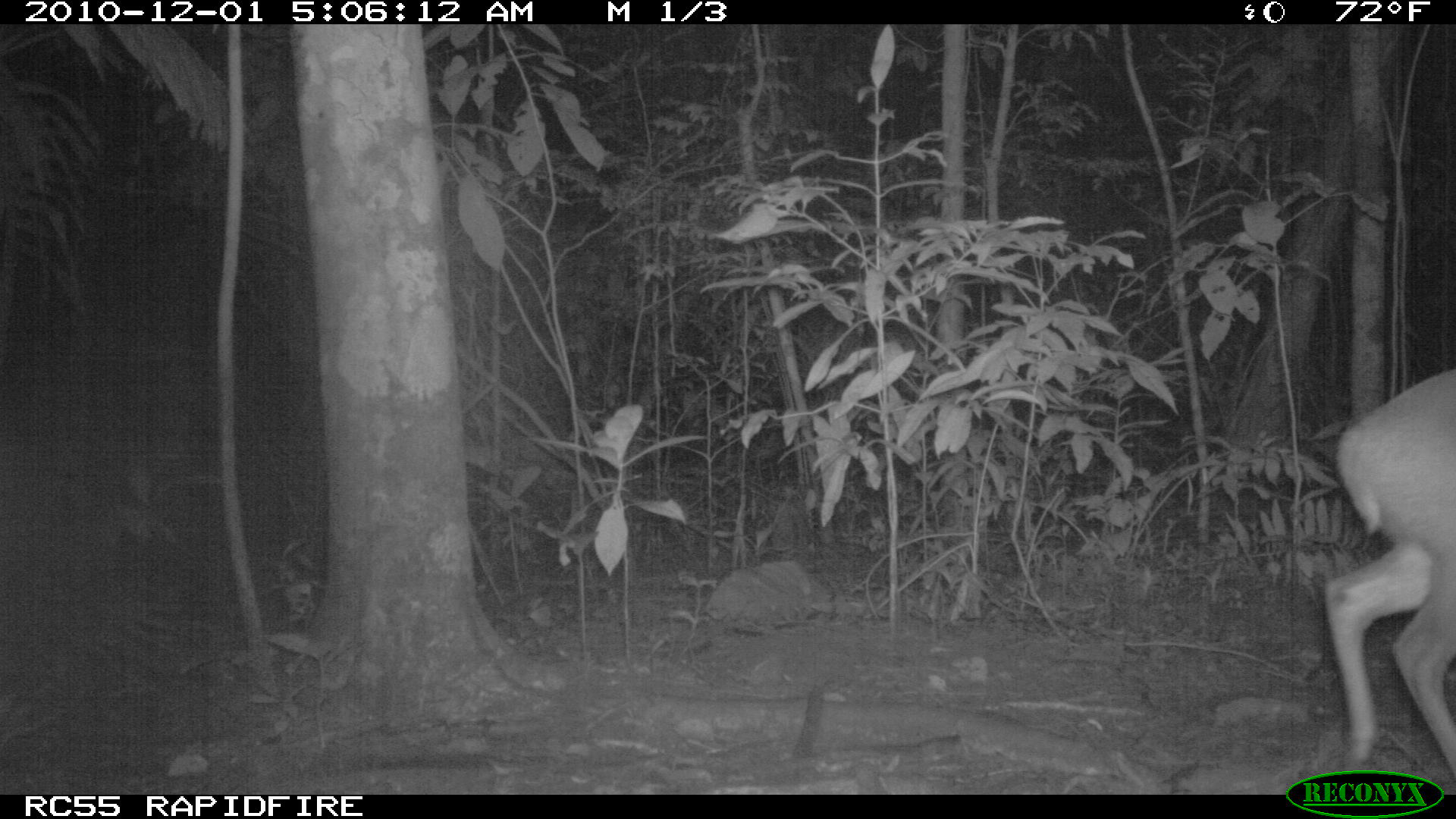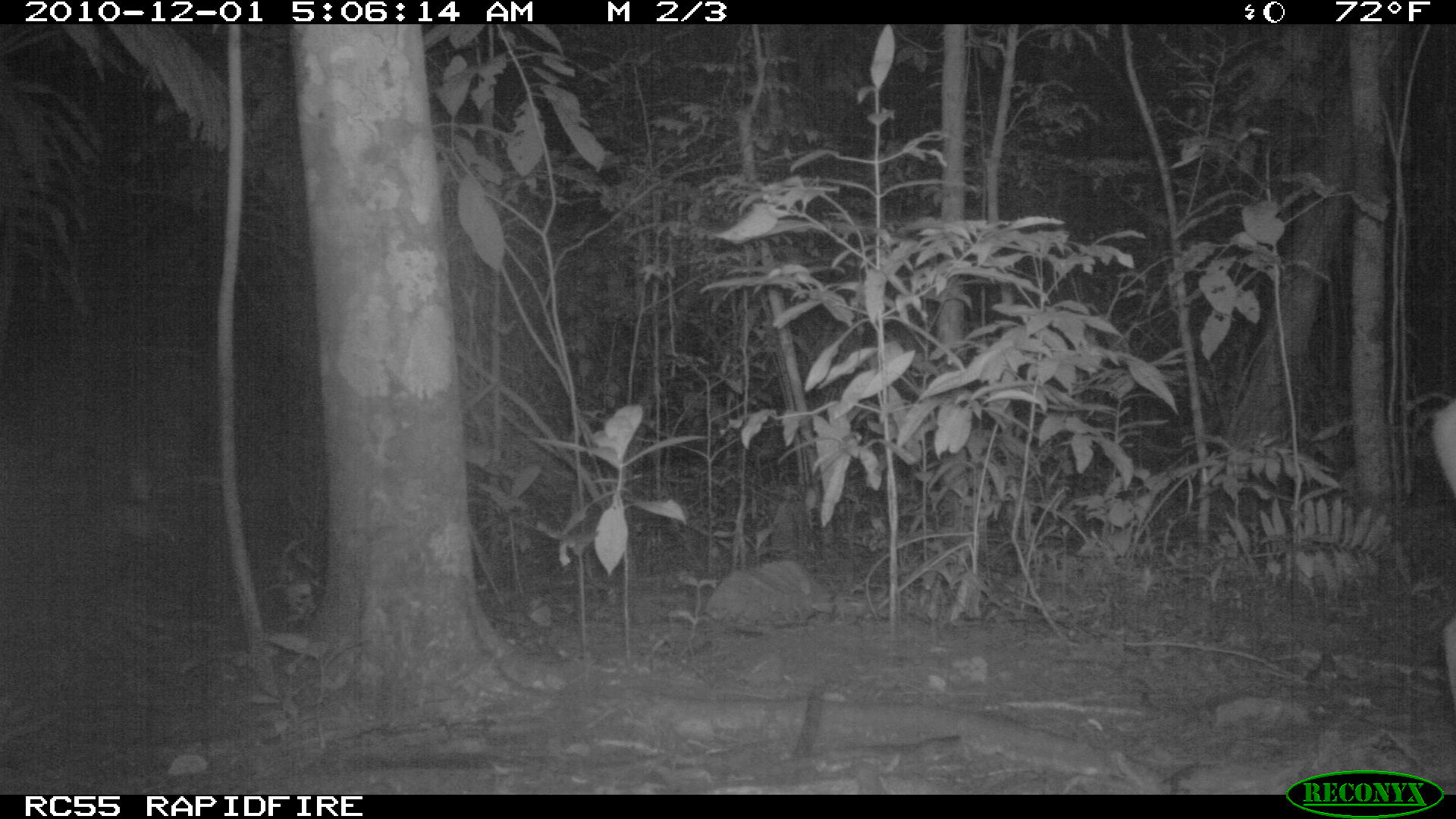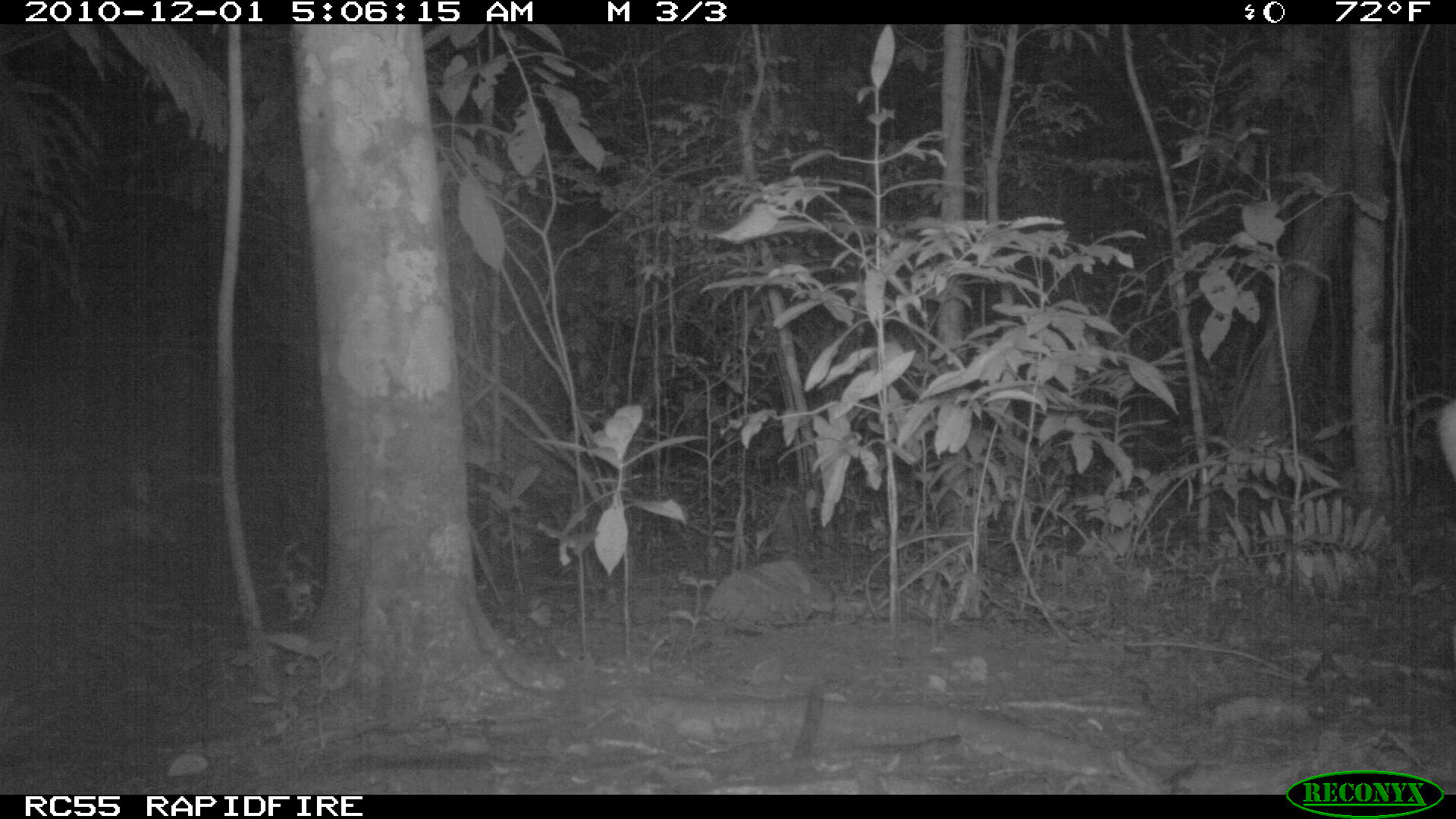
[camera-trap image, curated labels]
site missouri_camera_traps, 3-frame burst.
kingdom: Animalia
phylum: Chordata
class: Mammalia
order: Artiodactyla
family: Cervidae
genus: Mazama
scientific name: Mazama americana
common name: red brocket deer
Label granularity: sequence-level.